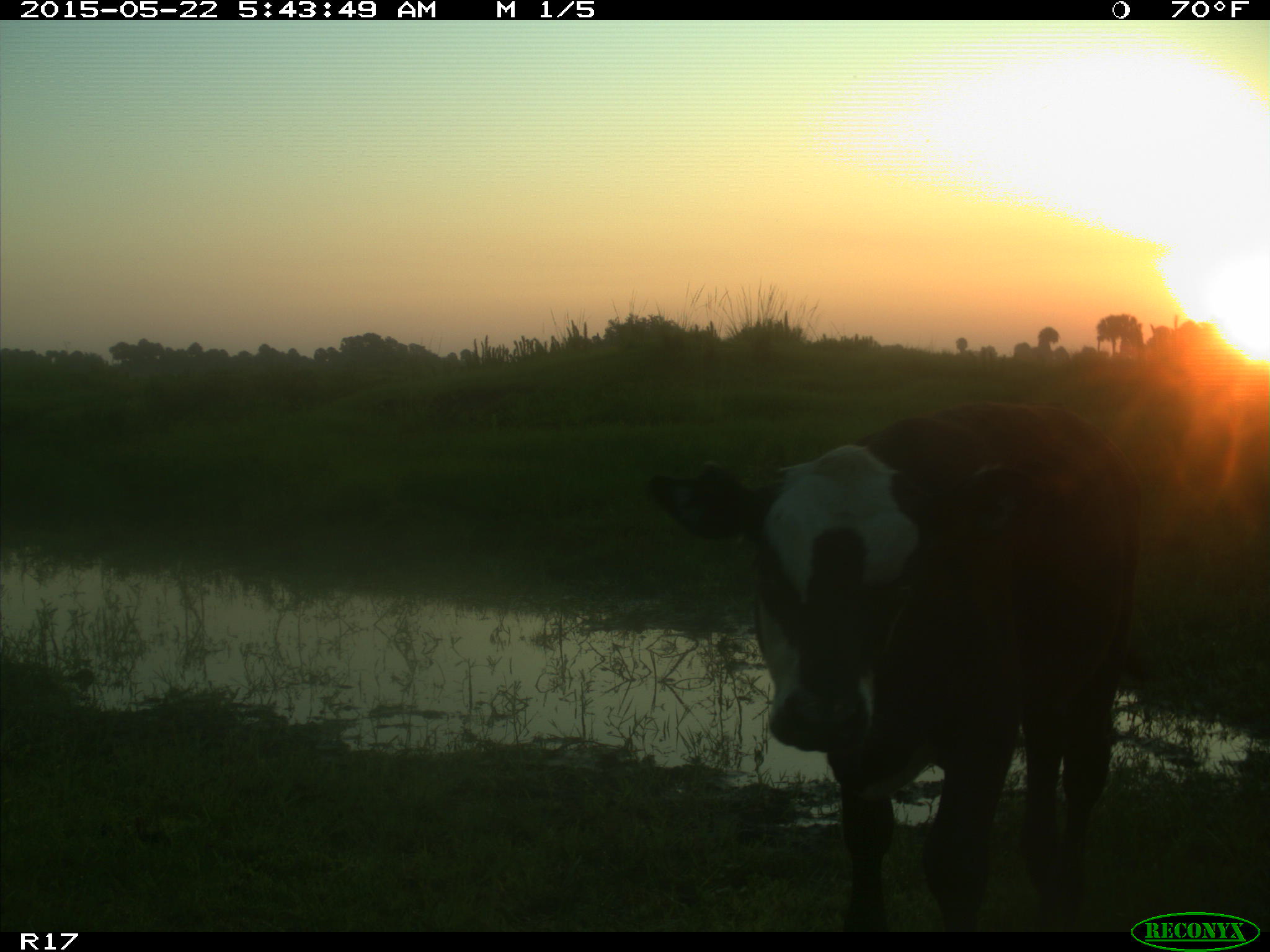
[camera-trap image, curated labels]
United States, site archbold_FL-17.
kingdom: Animalia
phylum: Chordata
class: Mammalia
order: Artiodactyla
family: Bovidae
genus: Bos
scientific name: Bos taurus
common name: domestic cow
Bos taurus (domestic cow).